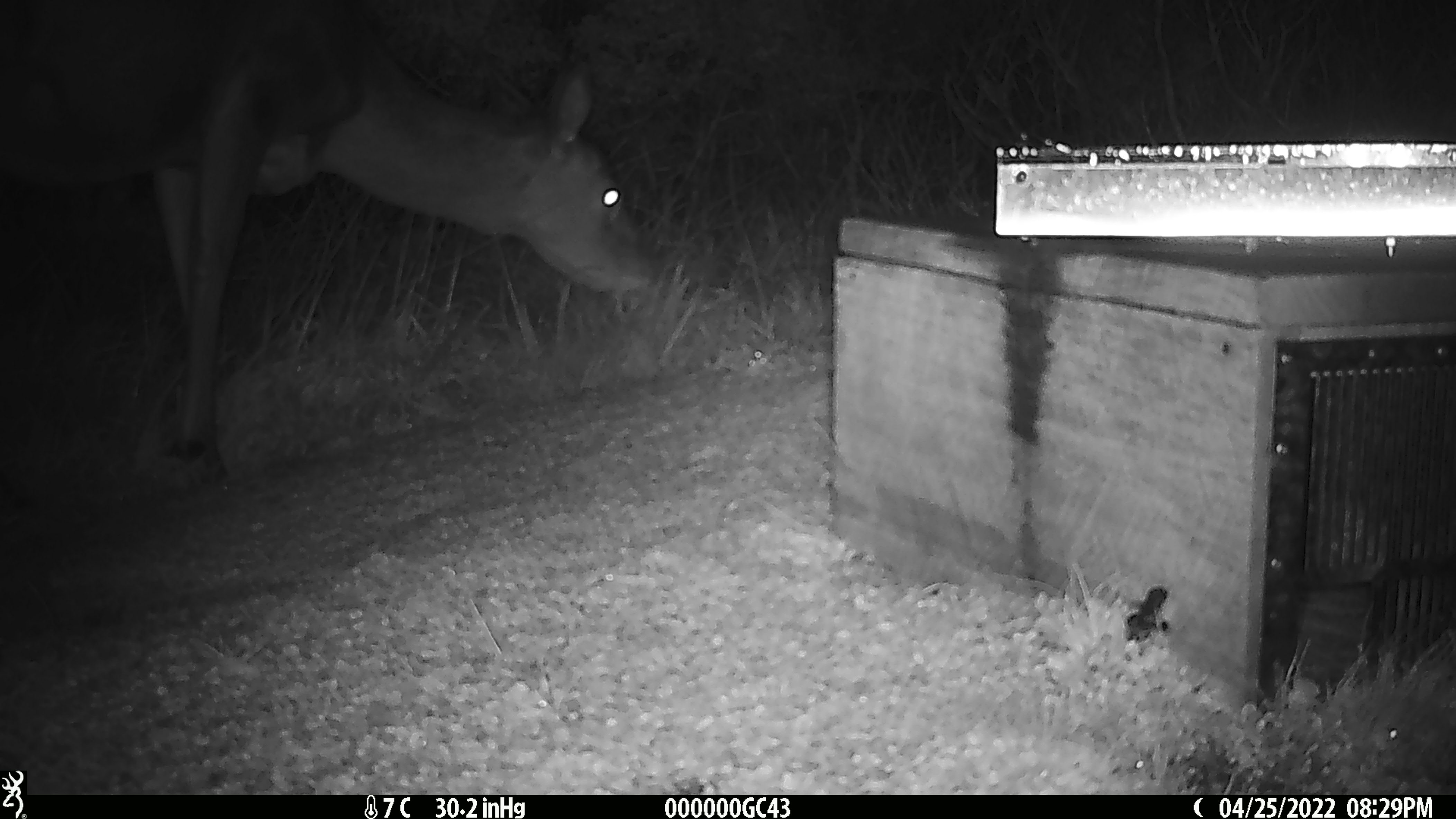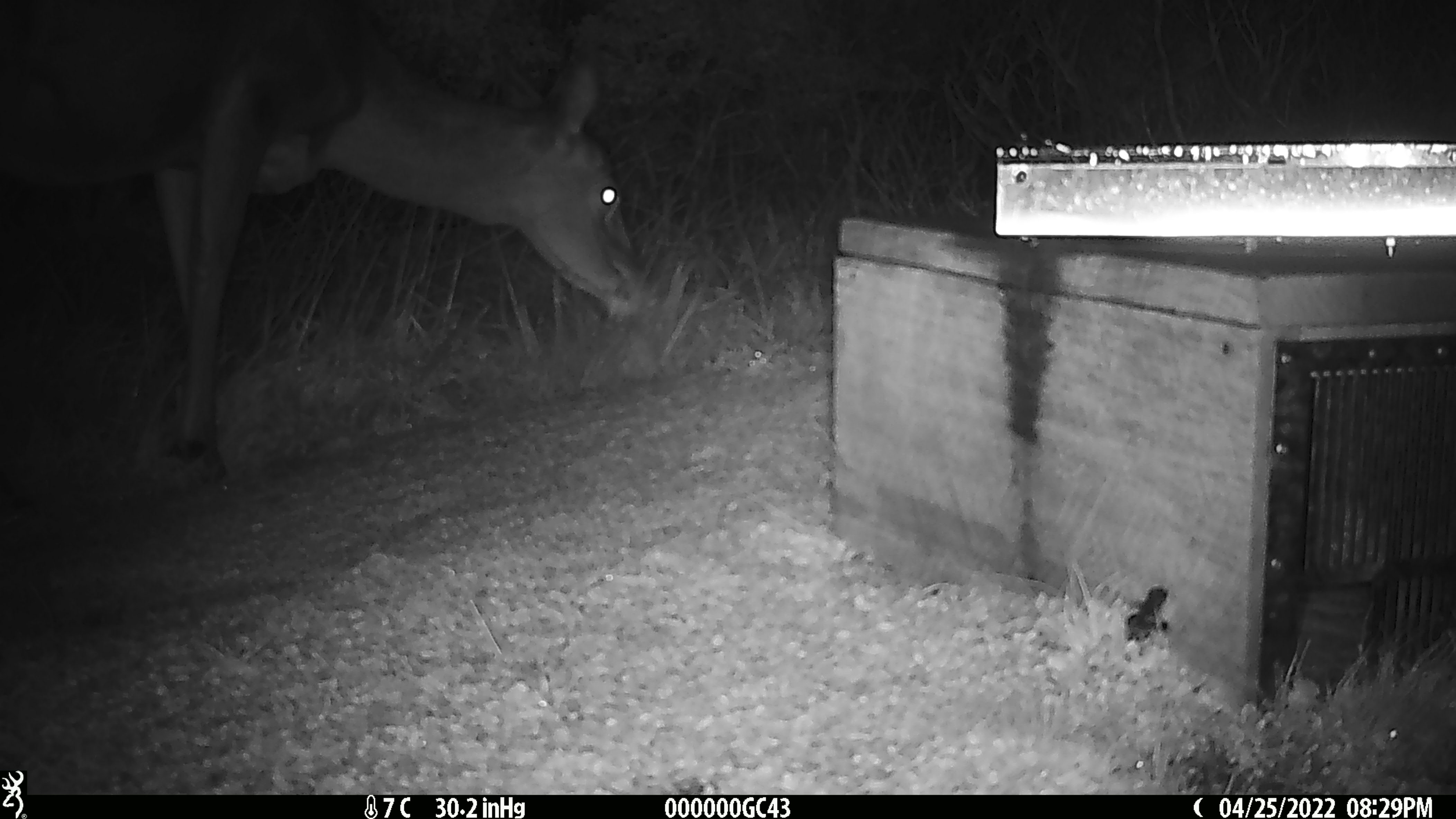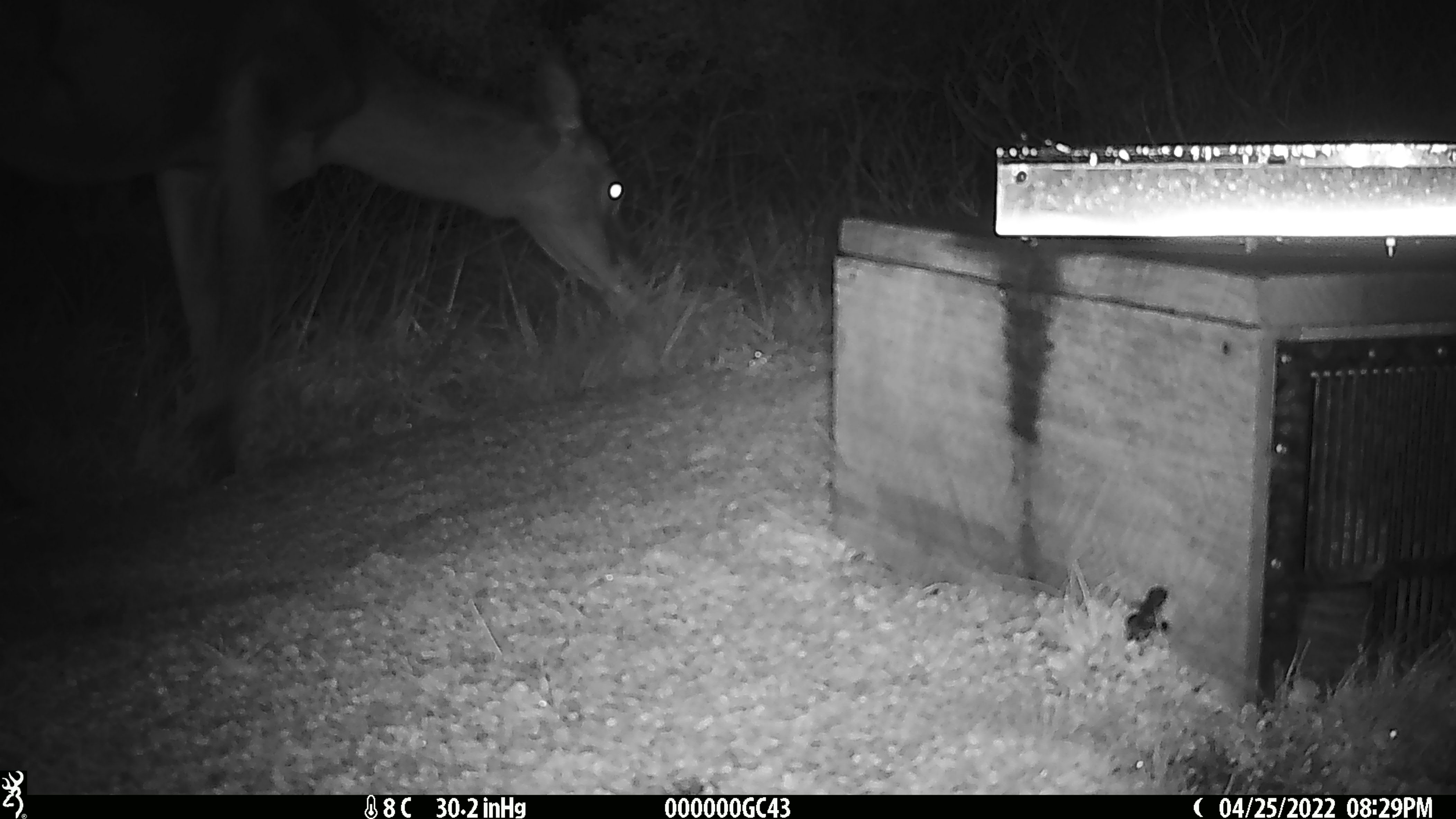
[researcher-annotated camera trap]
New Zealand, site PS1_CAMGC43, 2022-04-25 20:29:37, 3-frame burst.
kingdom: Animalia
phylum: Chordata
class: Mammalia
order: Artiodactyla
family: Cervidae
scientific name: Cervidae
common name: deer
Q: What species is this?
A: Deer (Cervidae).